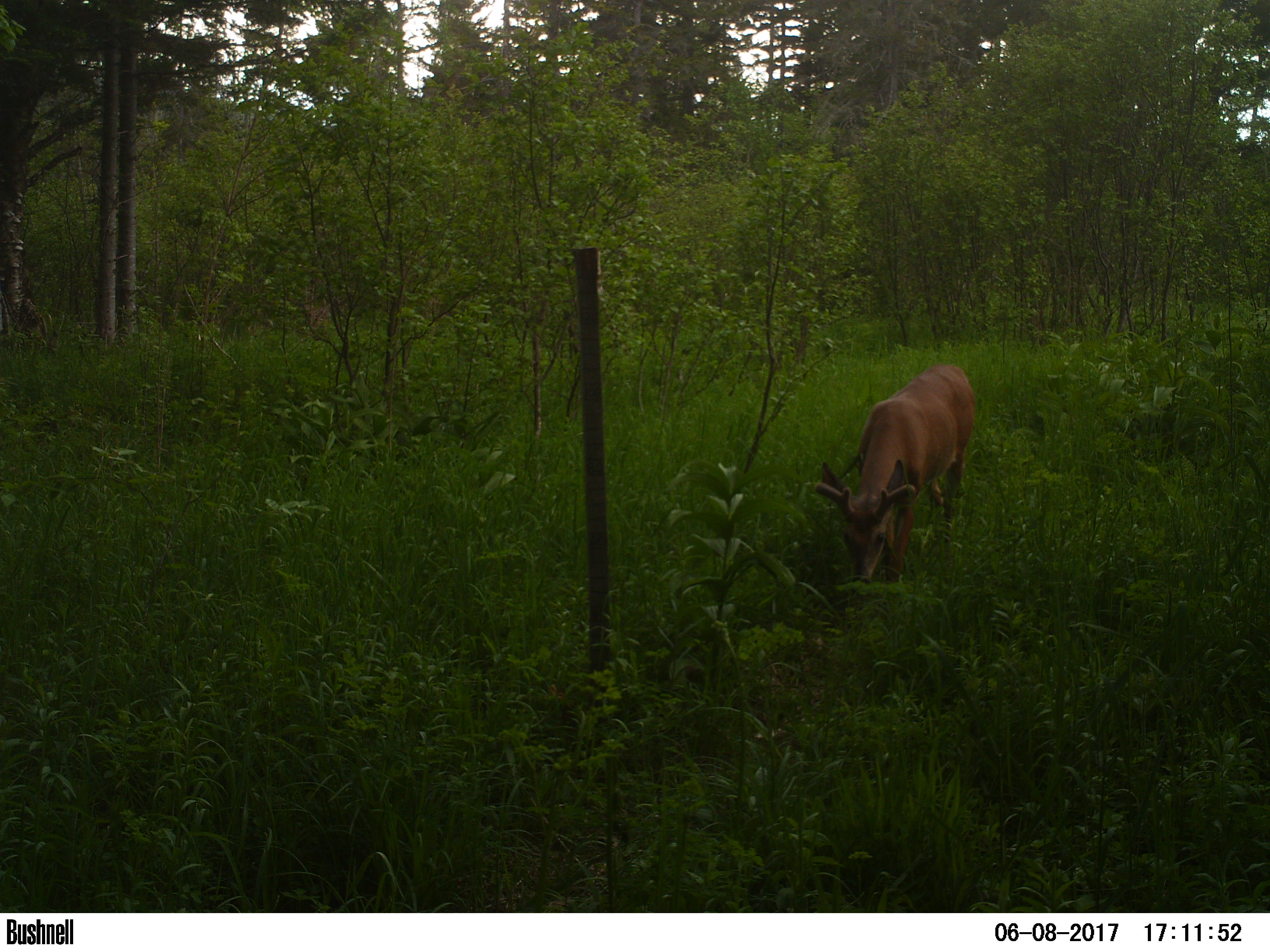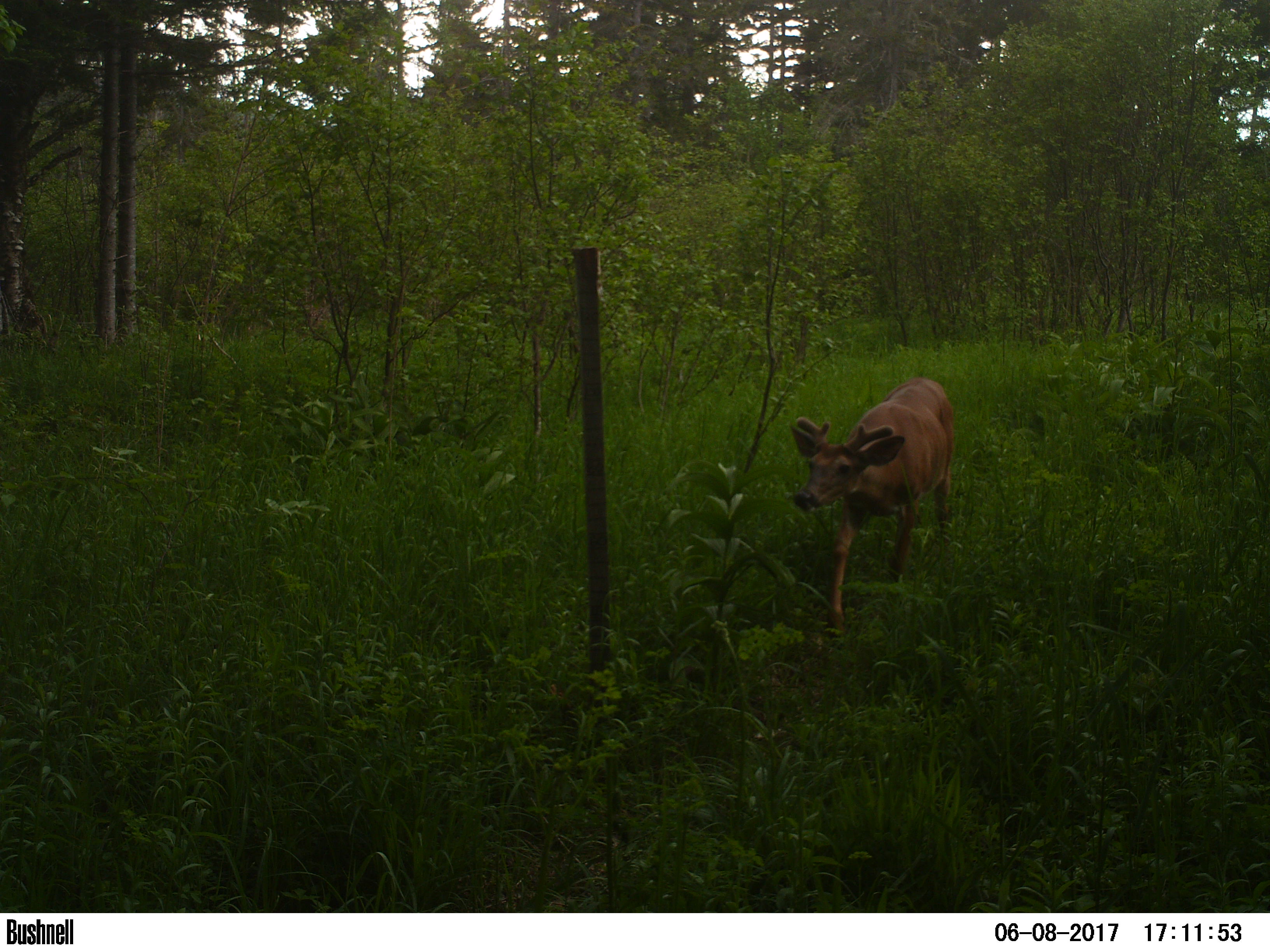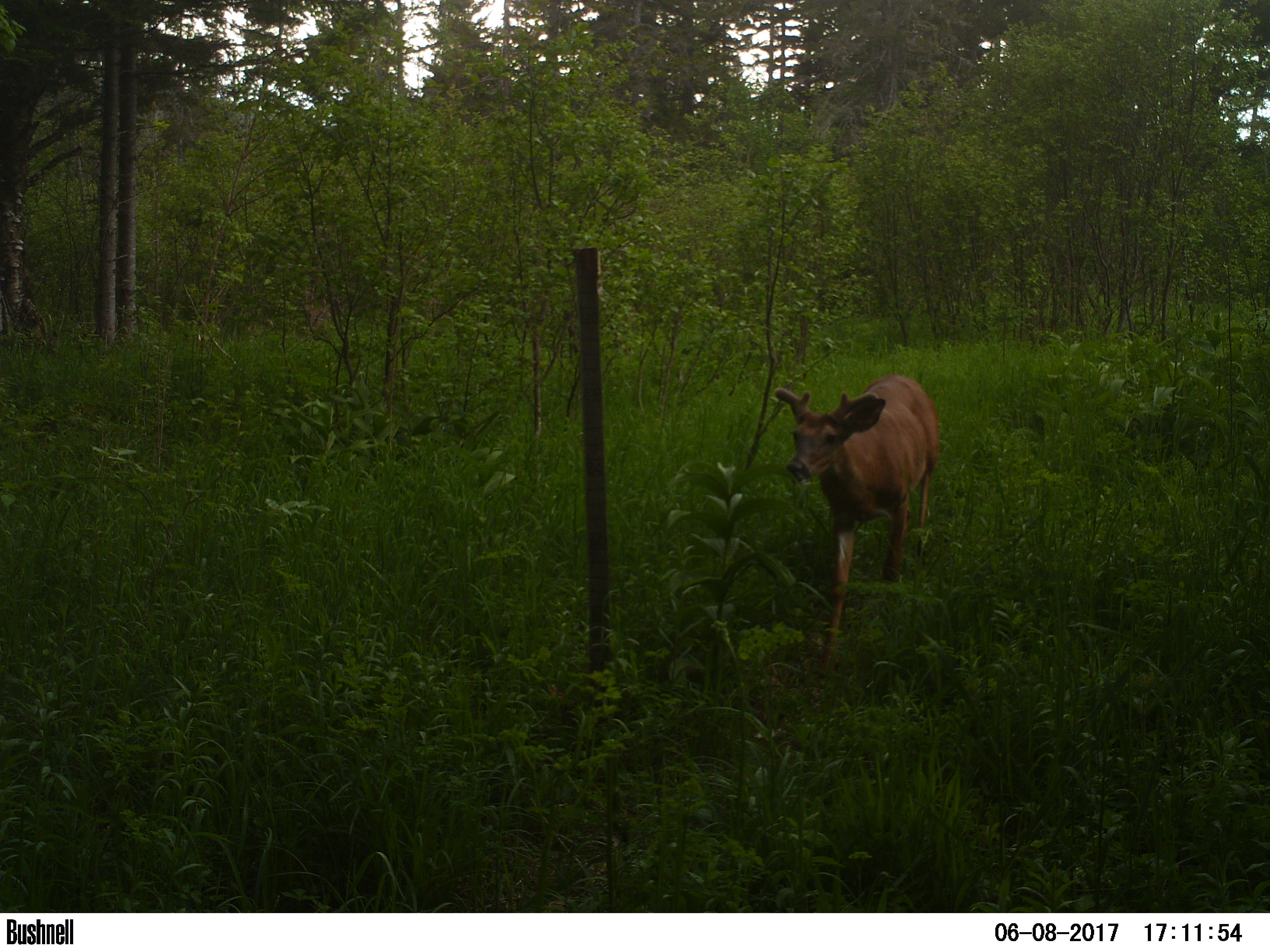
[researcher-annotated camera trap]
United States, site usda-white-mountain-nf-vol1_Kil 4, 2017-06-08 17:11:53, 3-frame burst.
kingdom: Animalia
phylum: Chordata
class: Mammalia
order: Artiodactyla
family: Cervidae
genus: Odocoileus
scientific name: Odocoileus virginianus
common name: white-tailed deer